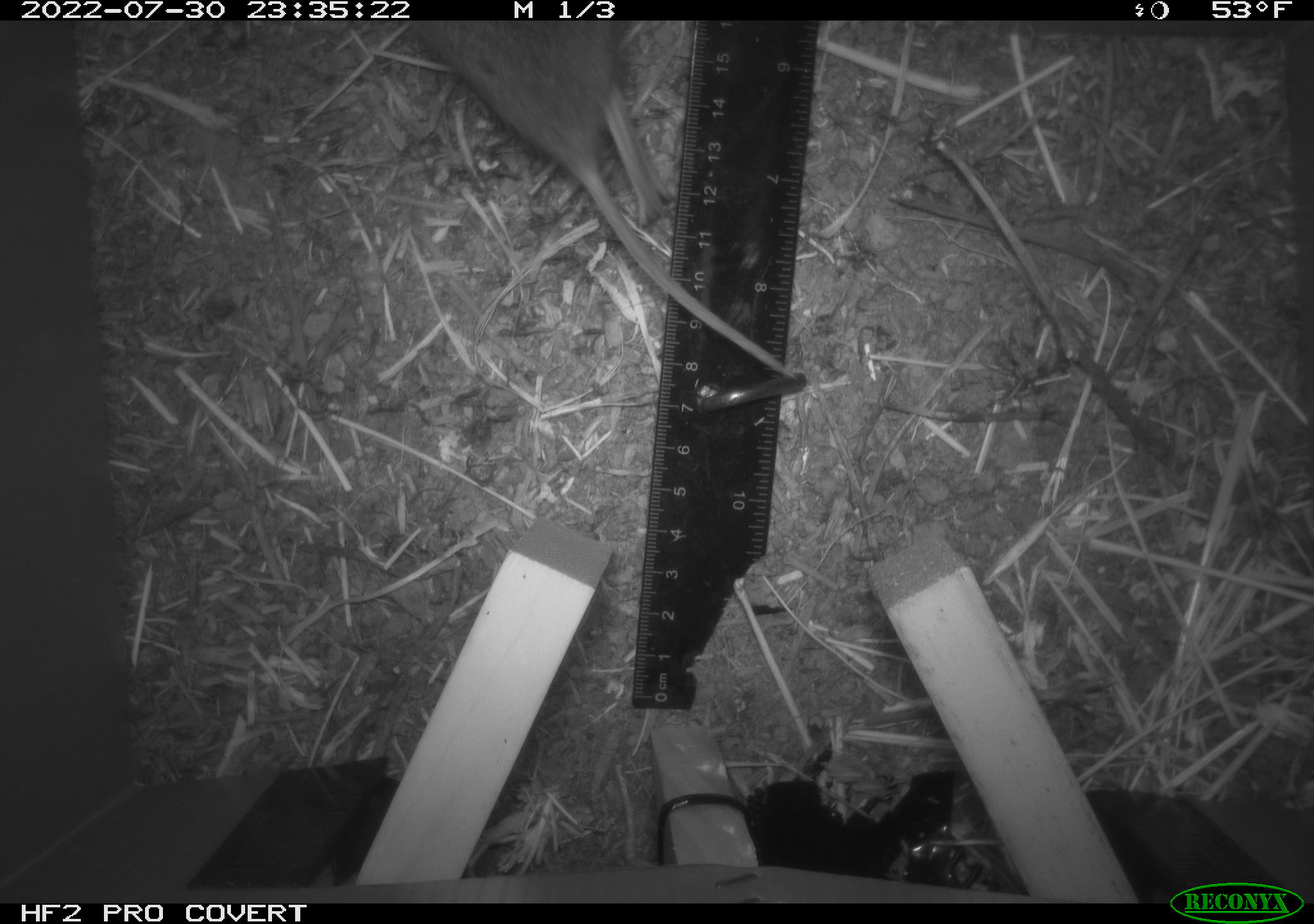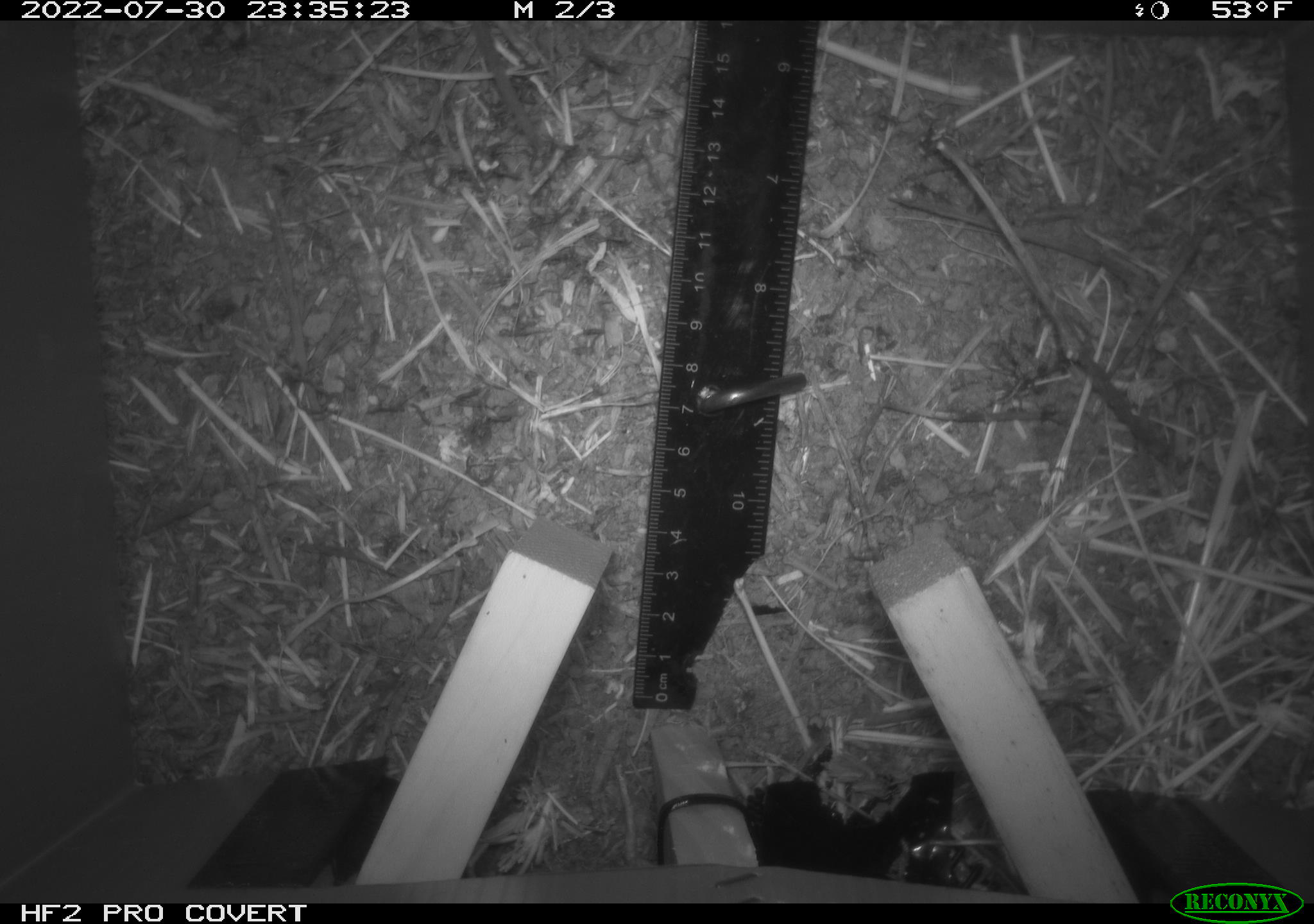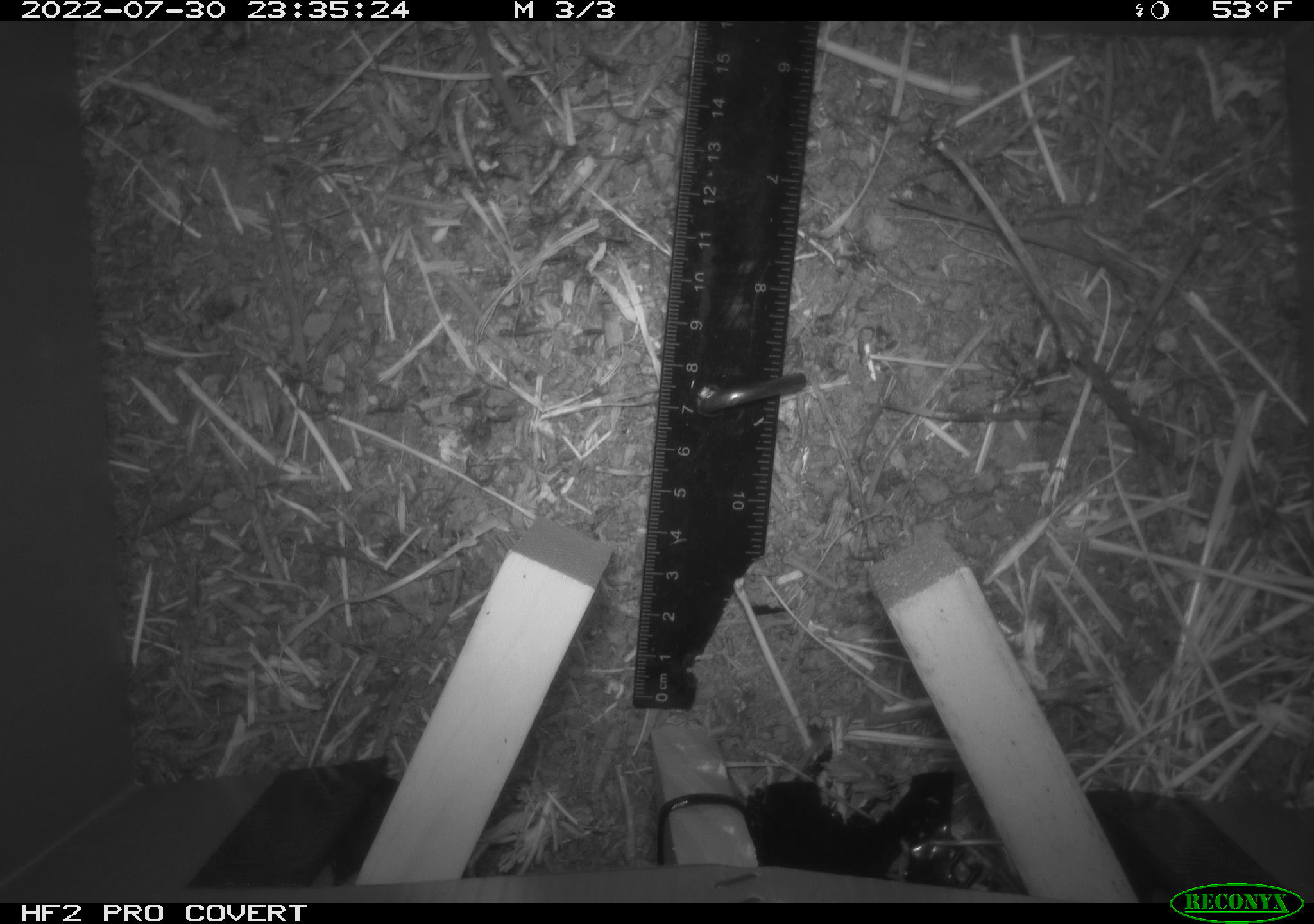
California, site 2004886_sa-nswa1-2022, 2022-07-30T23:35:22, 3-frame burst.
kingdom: Animalia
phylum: Chordata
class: Mammalia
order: Rodentia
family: Cricetidae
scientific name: Cricetidae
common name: hamsters, voles, lemmings, and allies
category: cricetidae family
Cricetidae family (hamsters, voles, lemmings, and allies) (Cricetidae).